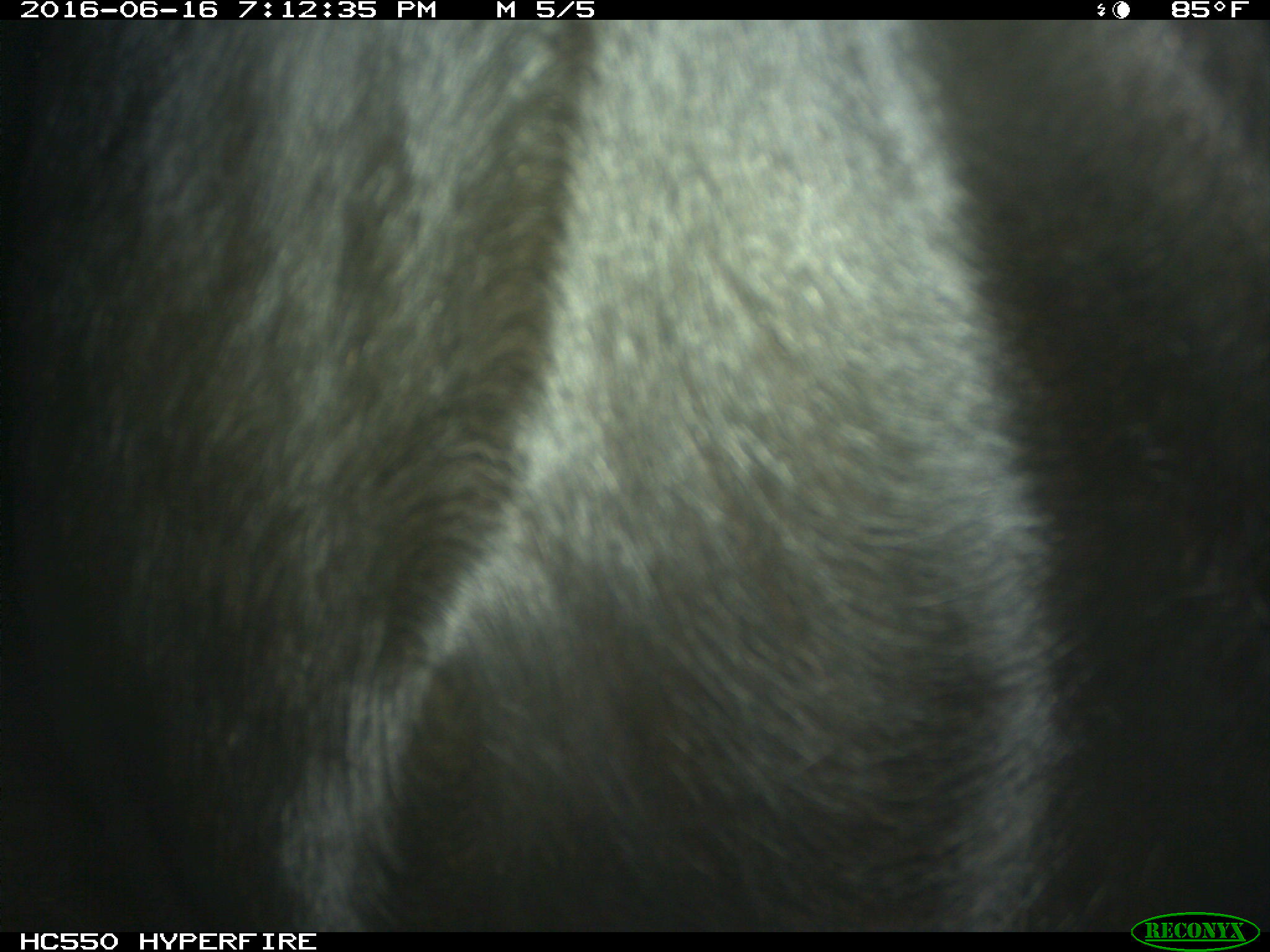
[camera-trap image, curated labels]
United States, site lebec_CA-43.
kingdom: Animalia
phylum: Chordata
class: Mammalia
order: Artiodactyla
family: Bovidae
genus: Bos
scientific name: Bos taurus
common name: domestic cow